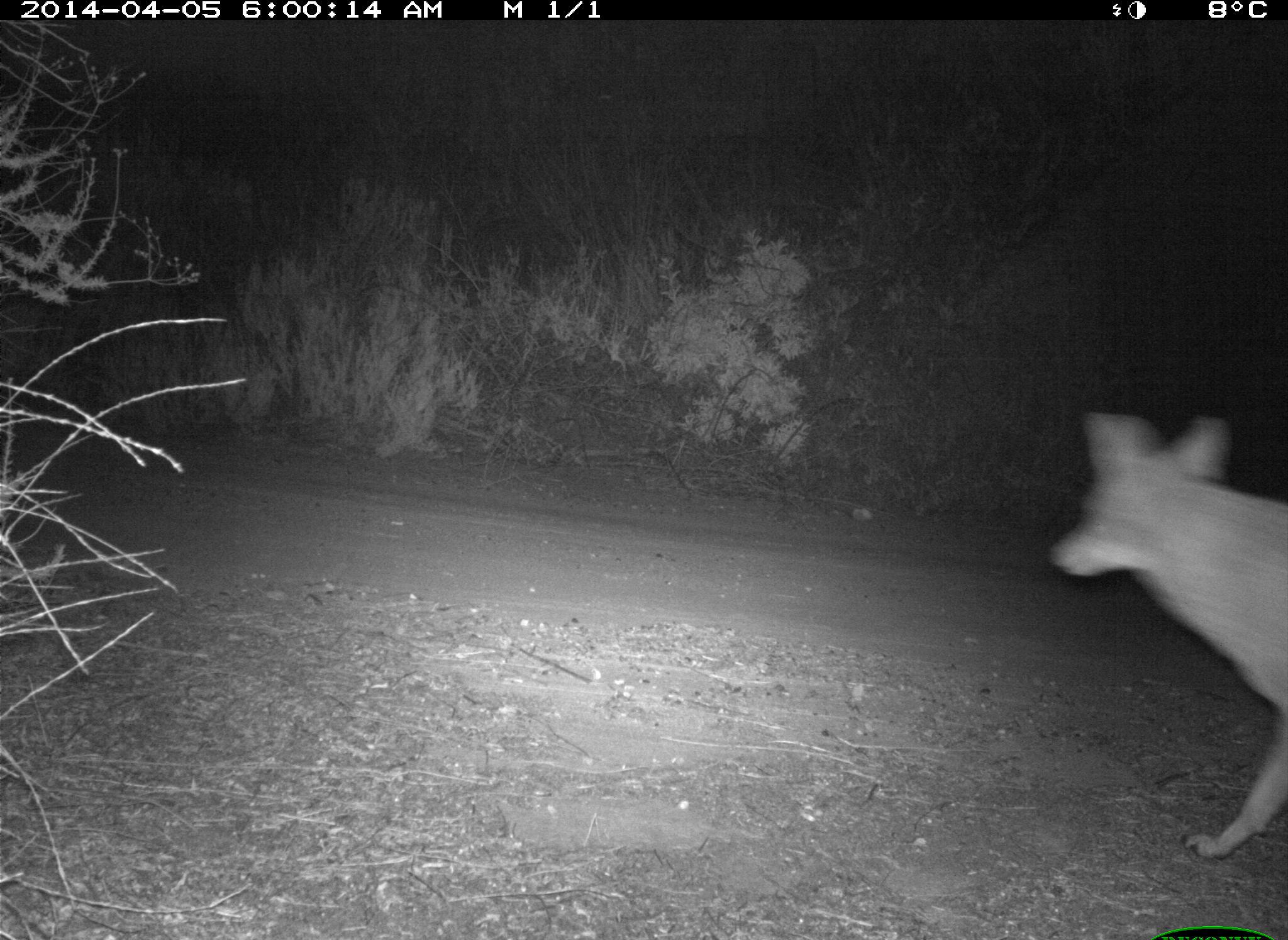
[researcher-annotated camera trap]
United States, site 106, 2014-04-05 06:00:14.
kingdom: Animalia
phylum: Chordata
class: Mammalia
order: Carnivora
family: Canidae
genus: Canis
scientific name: Canis latrans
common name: coyote